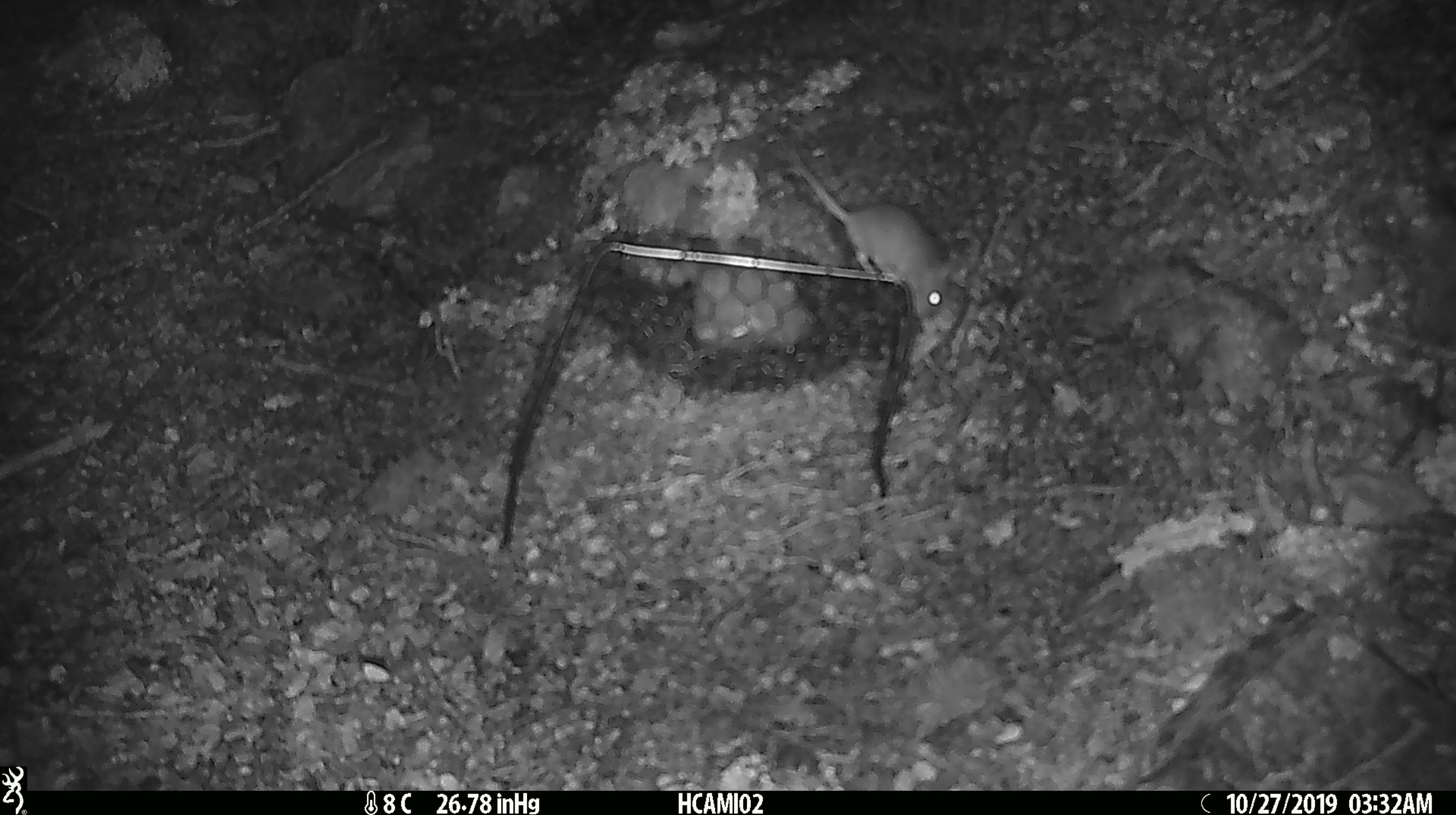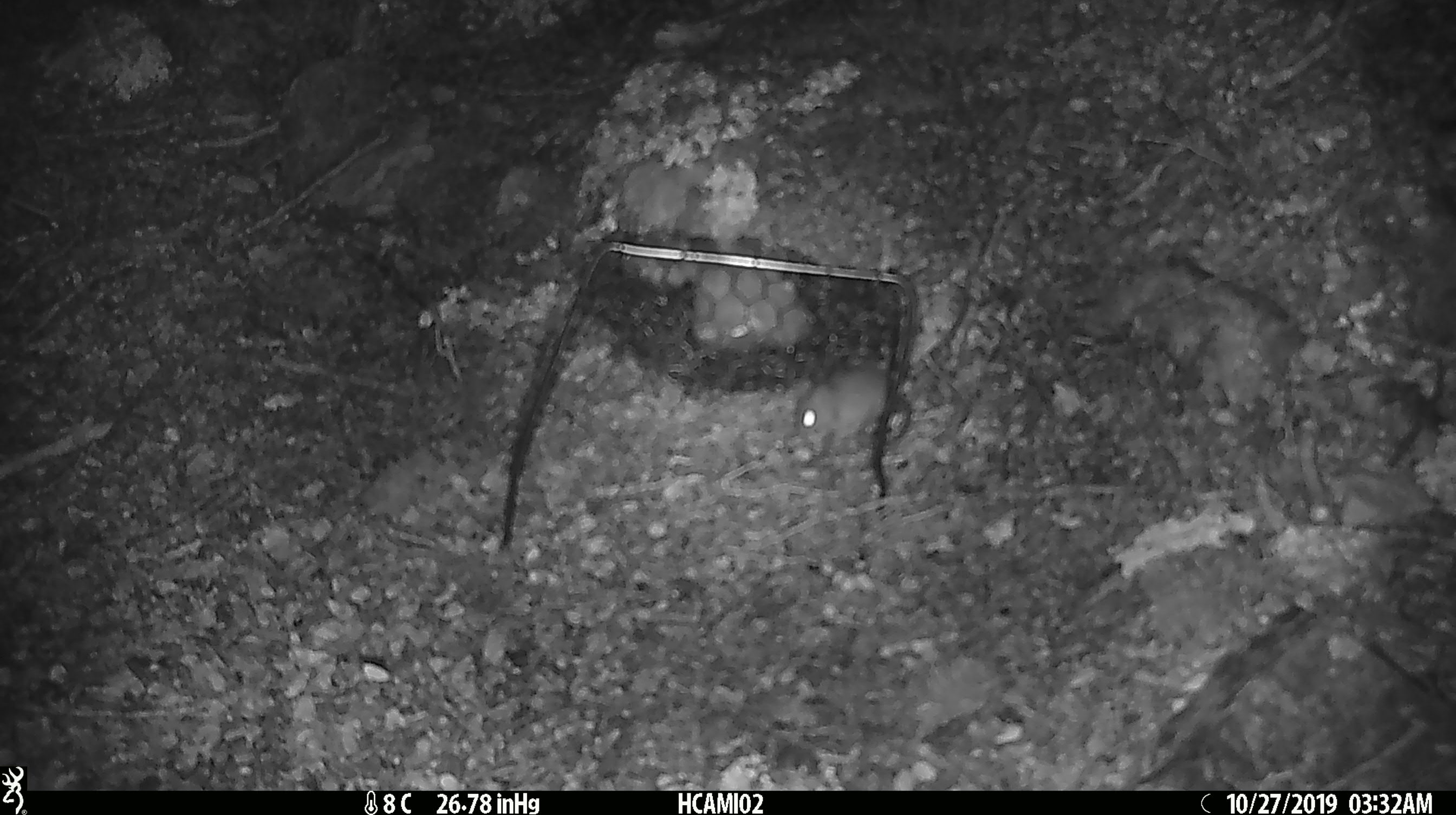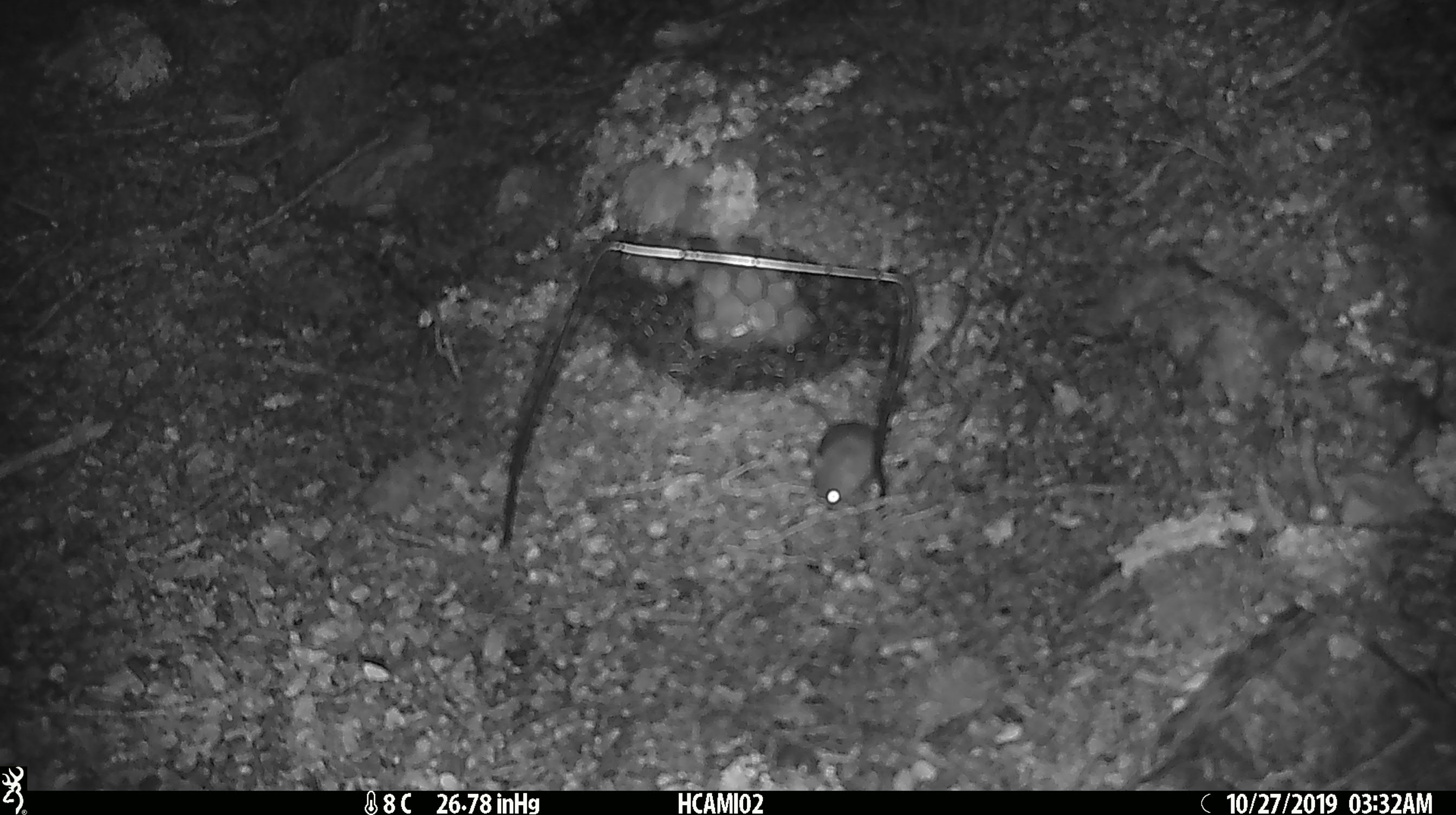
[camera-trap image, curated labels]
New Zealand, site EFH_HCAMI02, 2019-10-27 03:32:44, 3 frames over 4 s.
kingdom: Animalia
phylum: Chordata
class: Mammalia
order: Rodentia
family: Muridae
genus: Mus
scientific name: Mus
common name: mouse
Mouse (Mus).